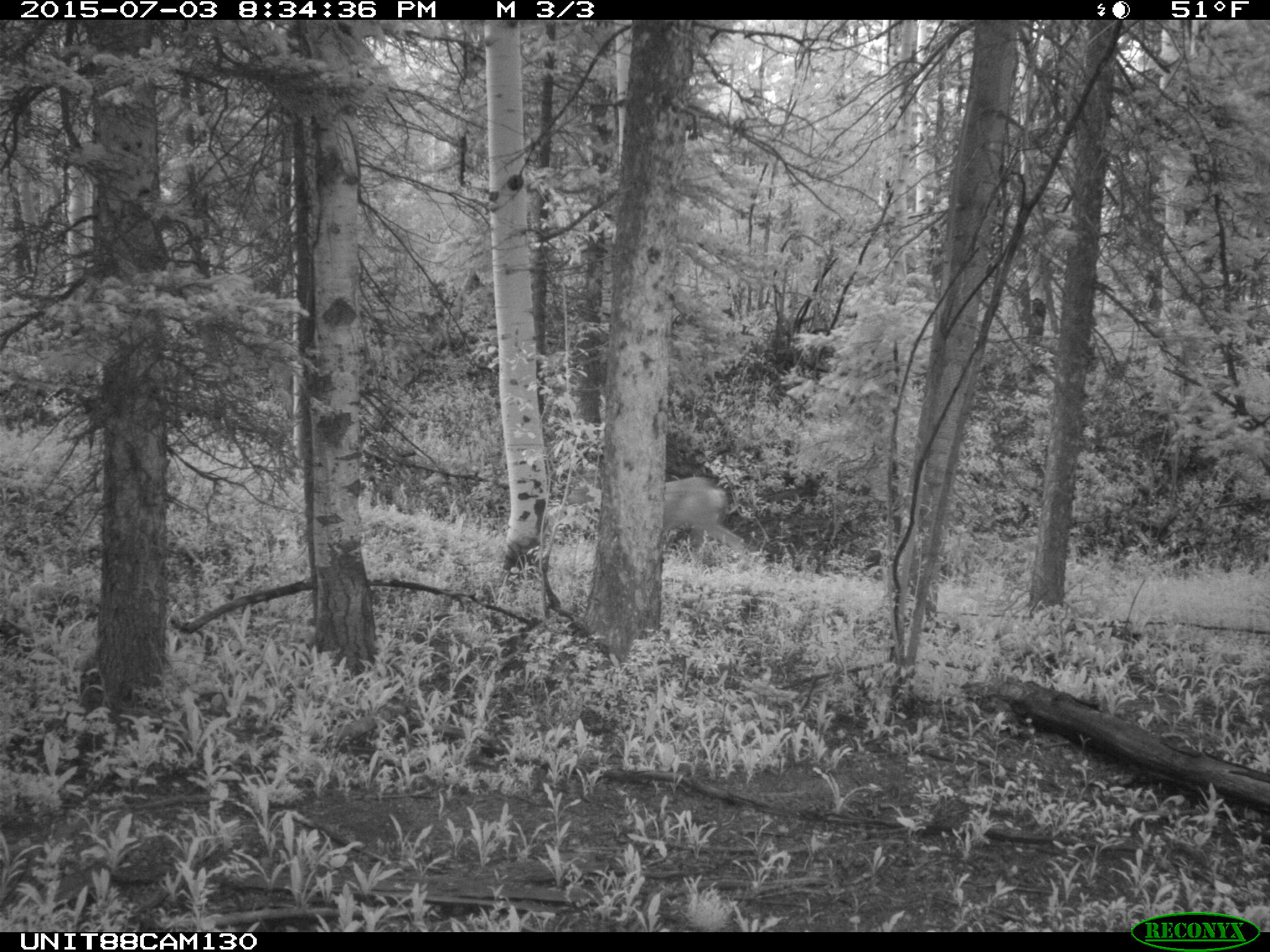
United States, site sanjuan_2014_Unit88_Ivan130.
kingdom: Animalia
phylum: Chordata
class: Mammalia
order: Artiodactyla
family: Cervidae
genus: Odocoileus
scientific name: Odocoileus hemionus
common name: mule deer